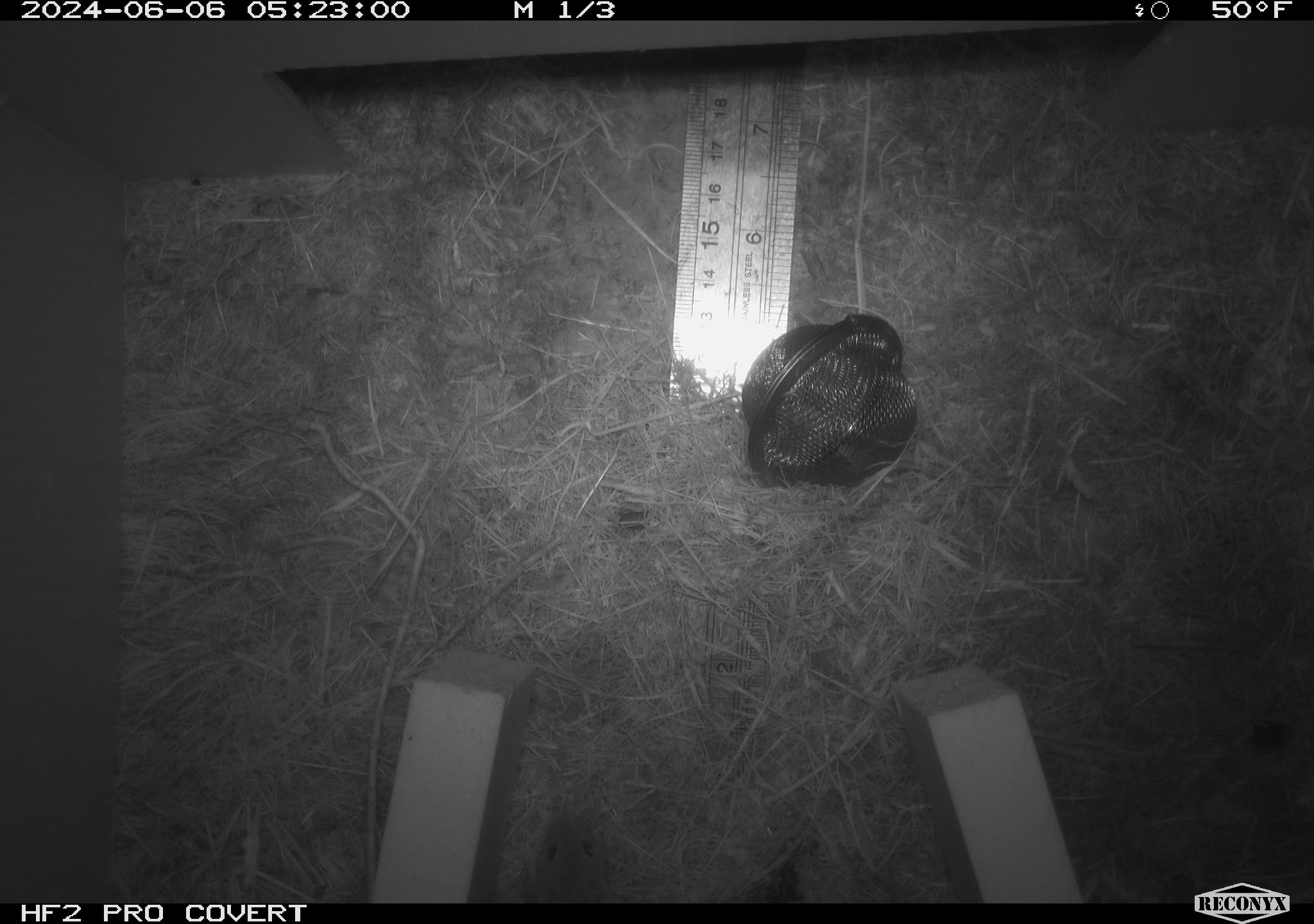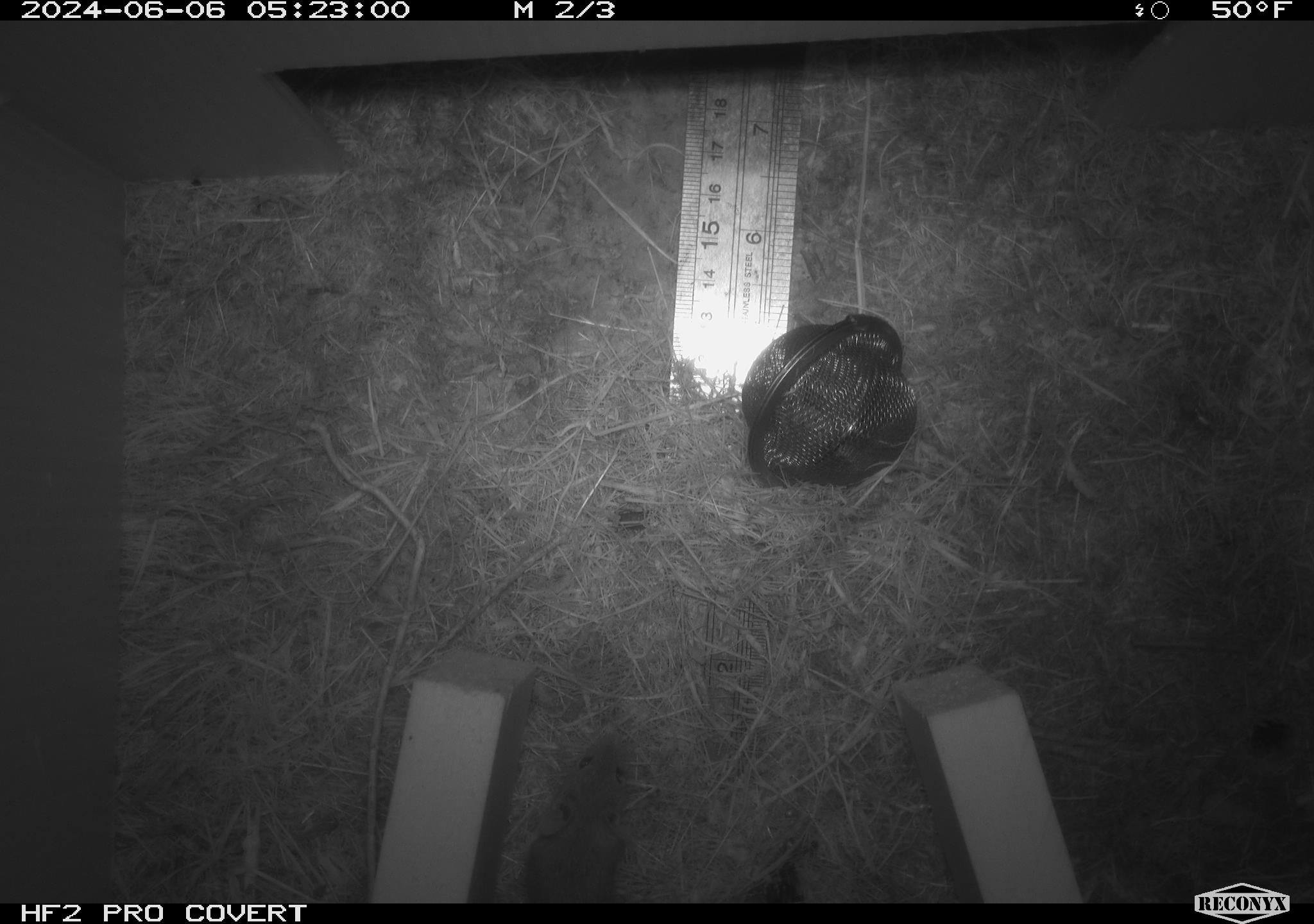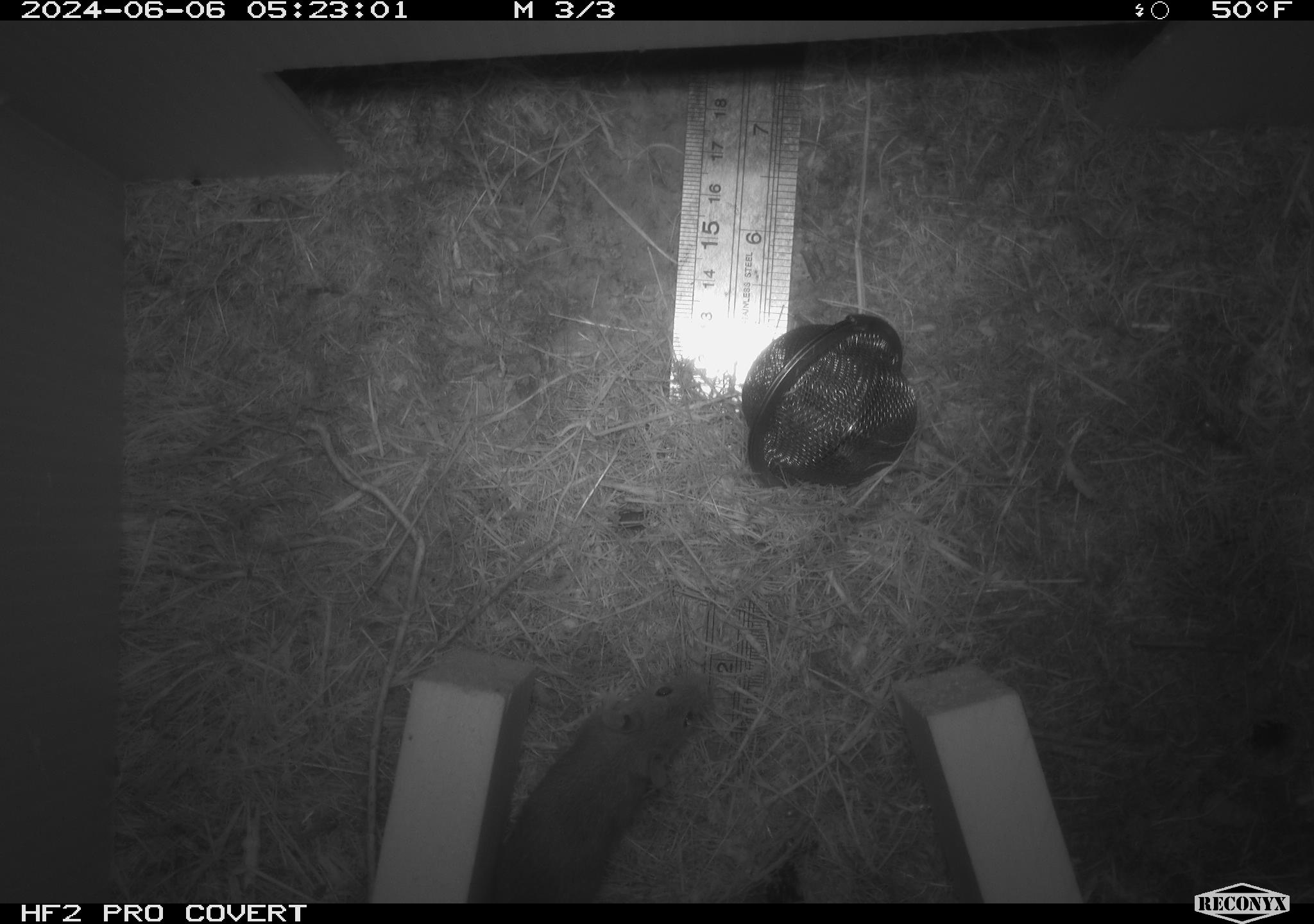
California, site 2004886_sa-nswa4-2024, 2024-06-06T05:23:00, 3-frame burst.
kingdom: Animalia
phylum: Chordata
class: Mammalia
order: Rodentia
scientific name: Rodentia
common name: mouse species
Mouse species (Rodentia).